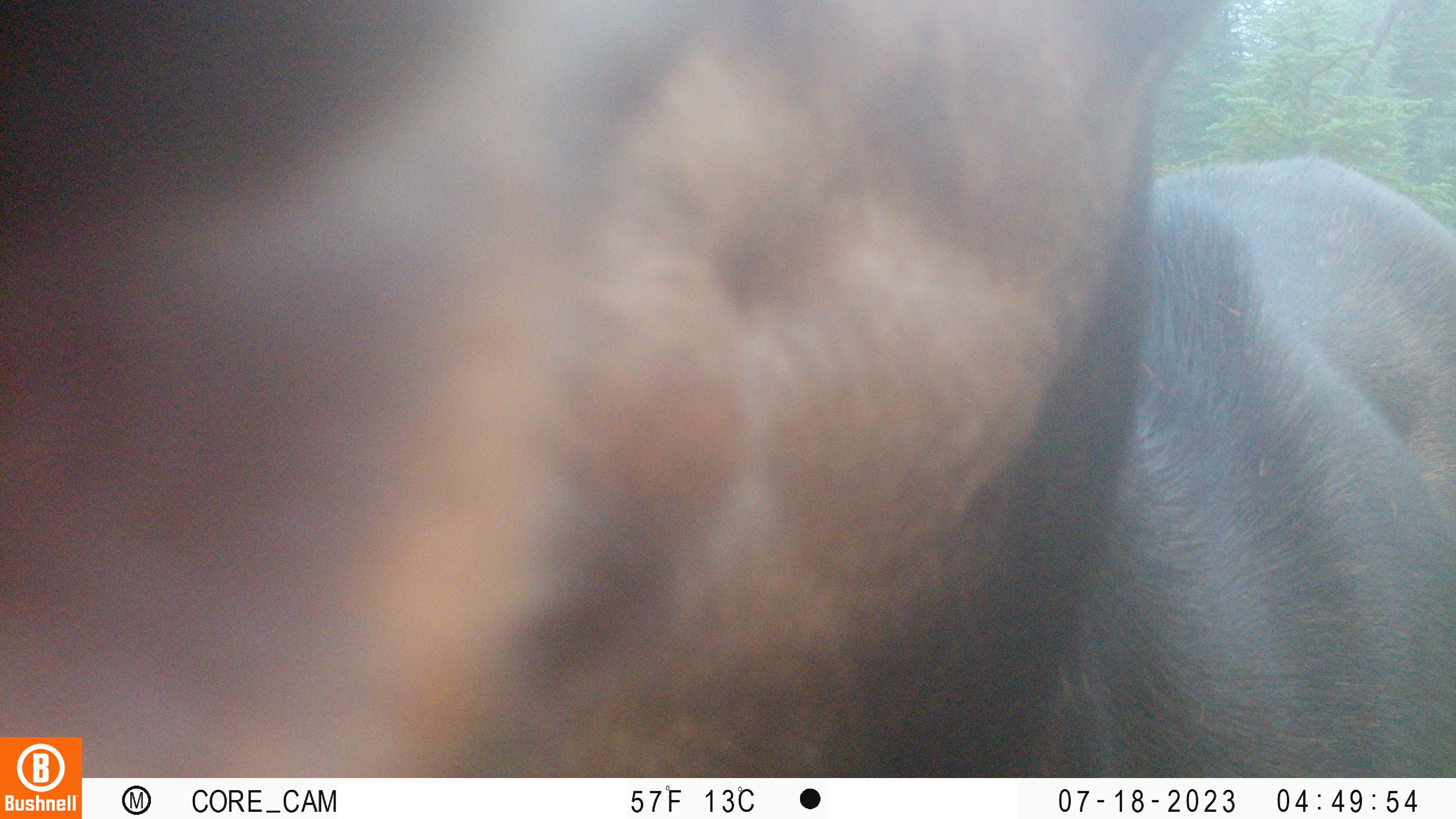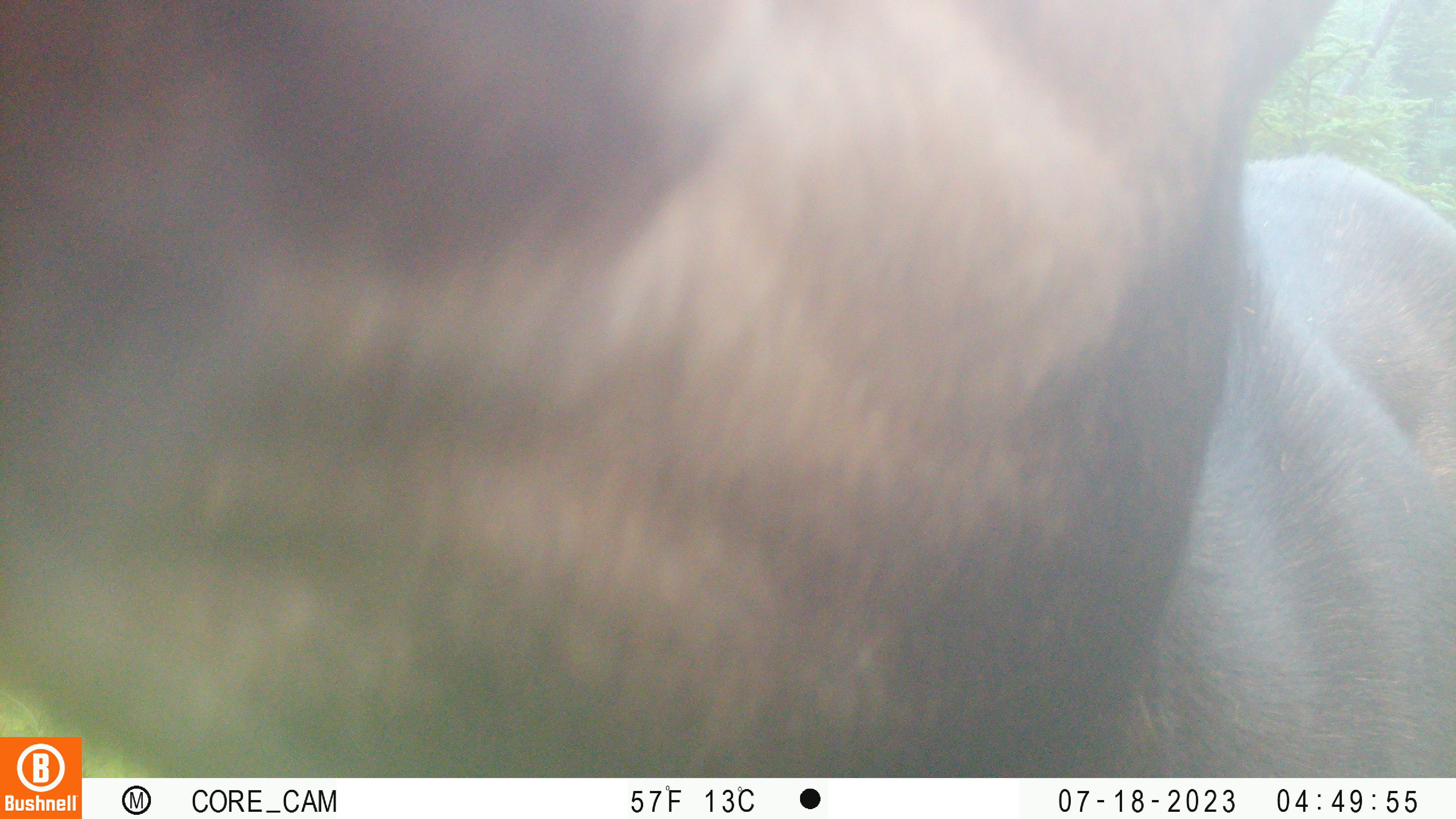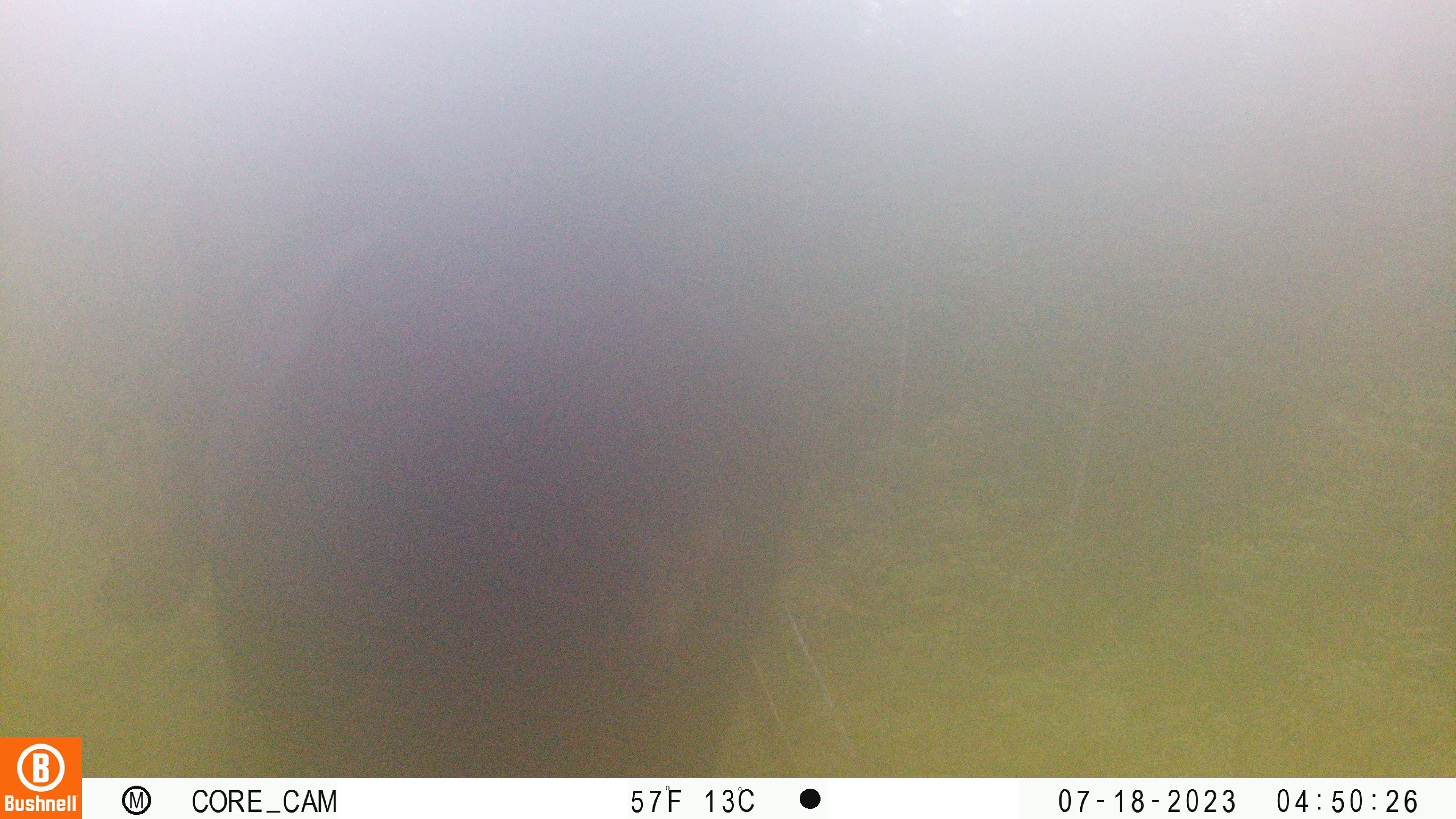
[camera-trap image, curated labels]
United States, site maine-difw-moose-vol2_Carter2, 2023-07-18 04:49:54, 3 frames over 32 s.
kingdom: Animalia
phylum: Chordata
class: Mammalia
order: Artiodactyla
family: Cervidae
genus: Alces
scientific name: Alces alces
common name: moose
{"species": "moose (Alces alces)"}